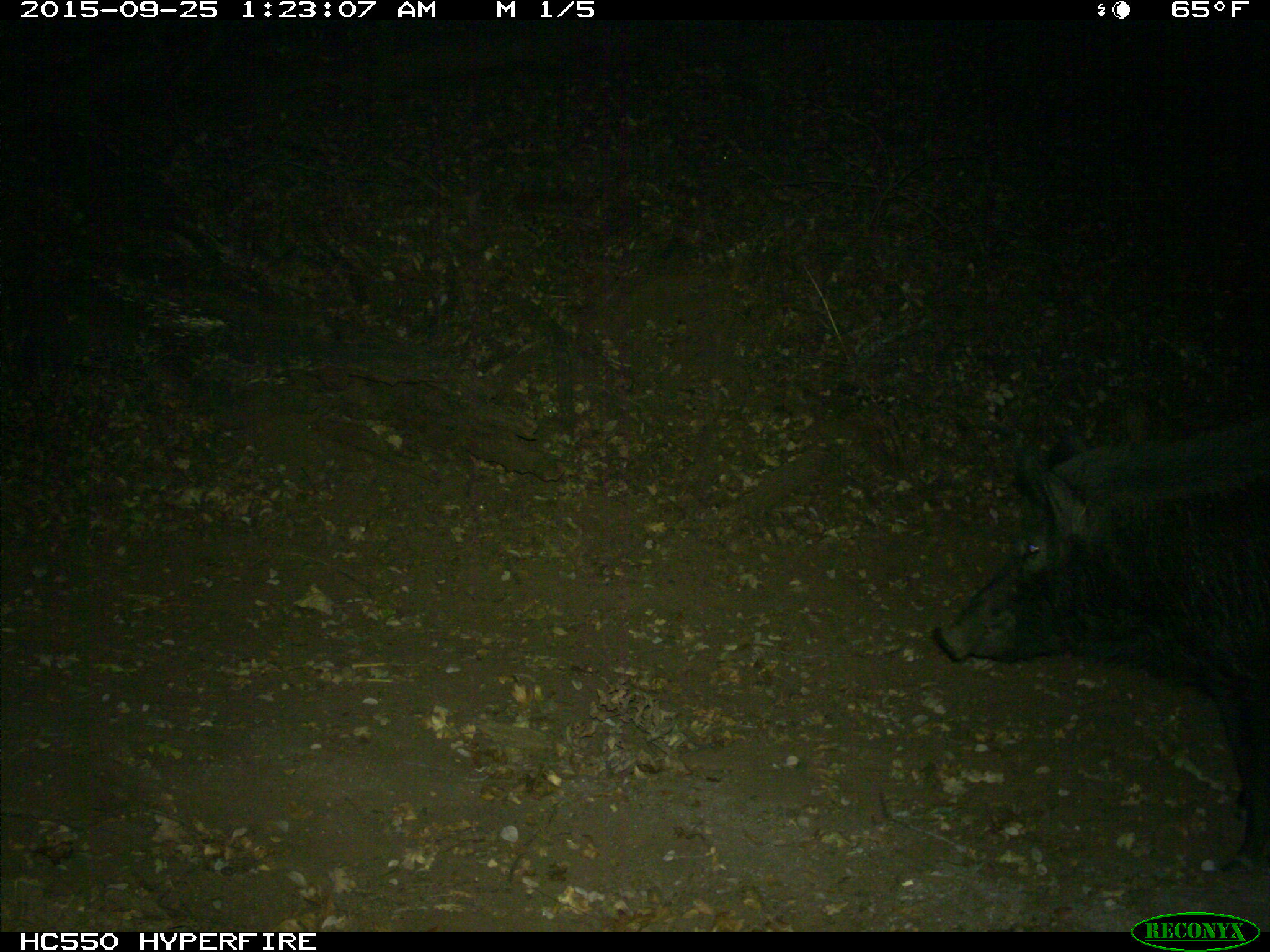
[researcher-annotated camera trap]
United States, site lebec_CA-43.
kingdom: Animalia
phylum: Chordata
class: Mammalia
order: Artiodactyla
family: Suidae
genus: Sus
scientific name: Sus scrofa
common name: wild boar